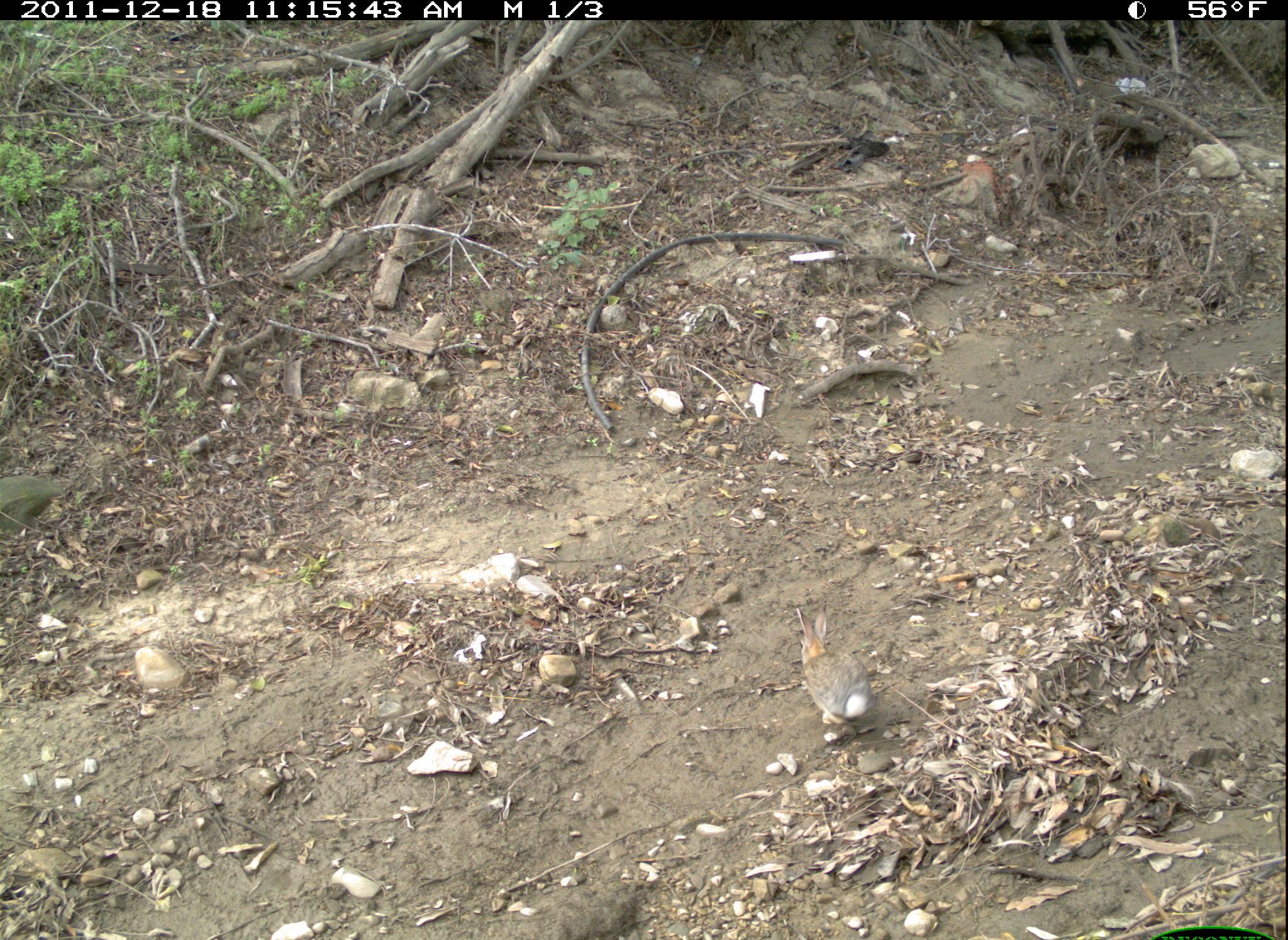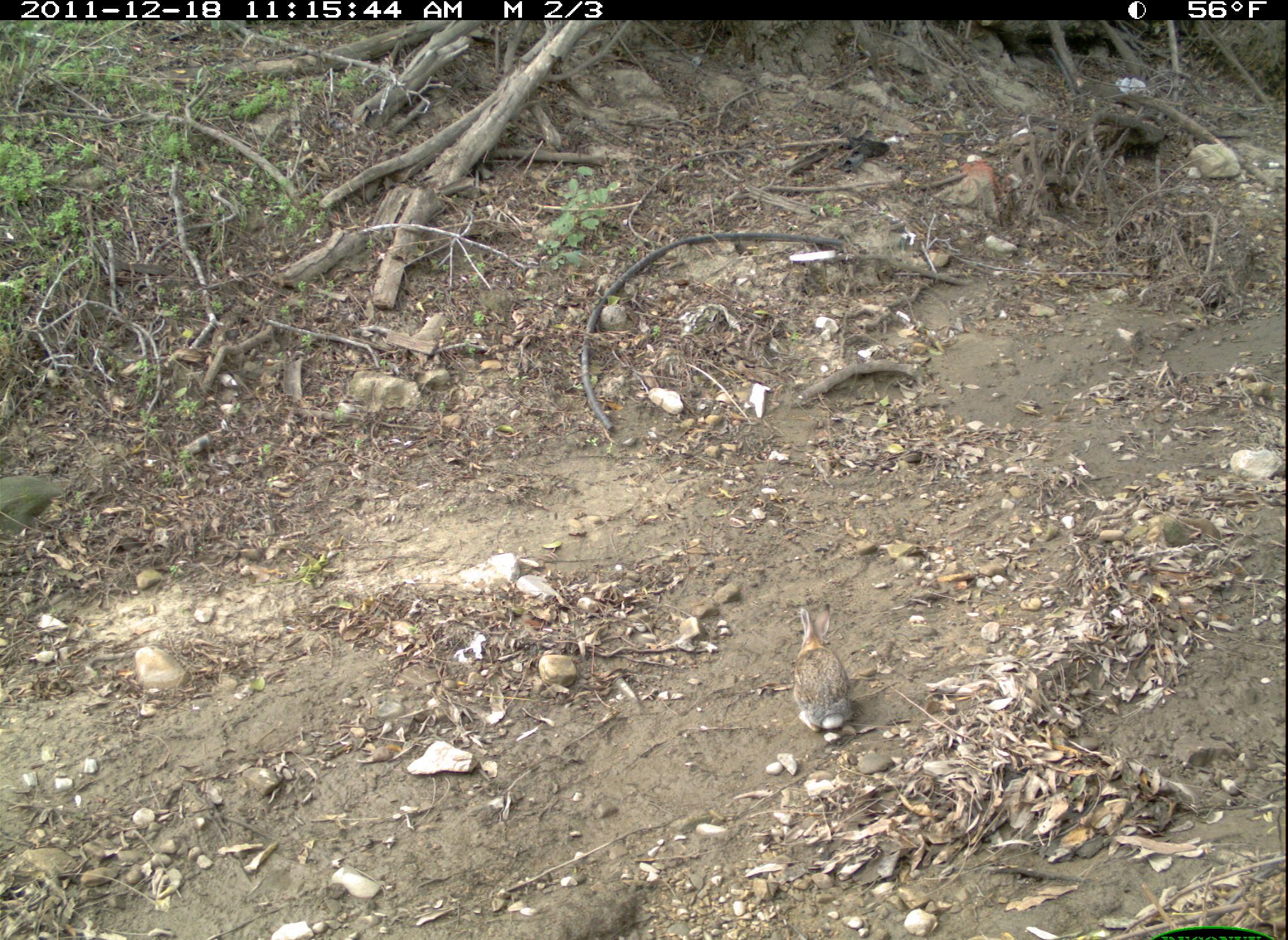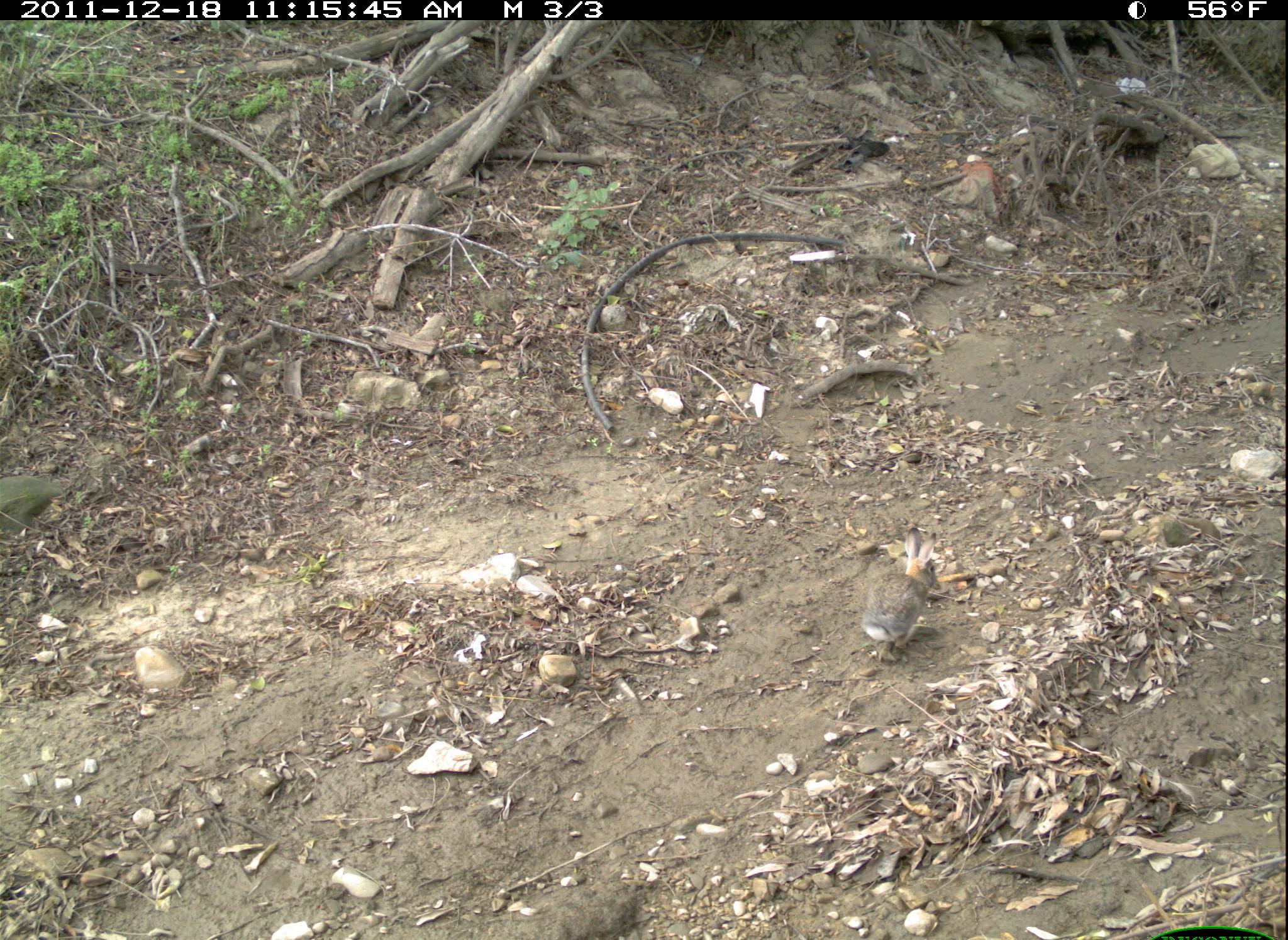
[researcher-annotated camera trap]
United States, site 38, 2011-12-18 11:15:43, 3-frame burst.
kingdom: Animalia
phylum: Chordata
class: Mammalia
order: Lagomorpha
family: Leporidae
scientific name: Leporidae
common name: rabbits and hares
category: rabbit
Rabbit (rabbits and hares) (Leporidae).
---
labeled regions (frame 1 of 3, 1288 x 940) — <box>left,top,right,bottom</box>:
rabbit: <box>791,601,881,741</box>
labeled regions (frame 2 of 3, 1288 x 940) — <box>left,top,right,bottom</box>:
rabbit: <box>771,583,877,762</box>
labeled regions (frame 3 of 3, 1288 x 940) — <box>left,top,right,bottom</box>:
rabbit: <box>857,525,950,662</box>